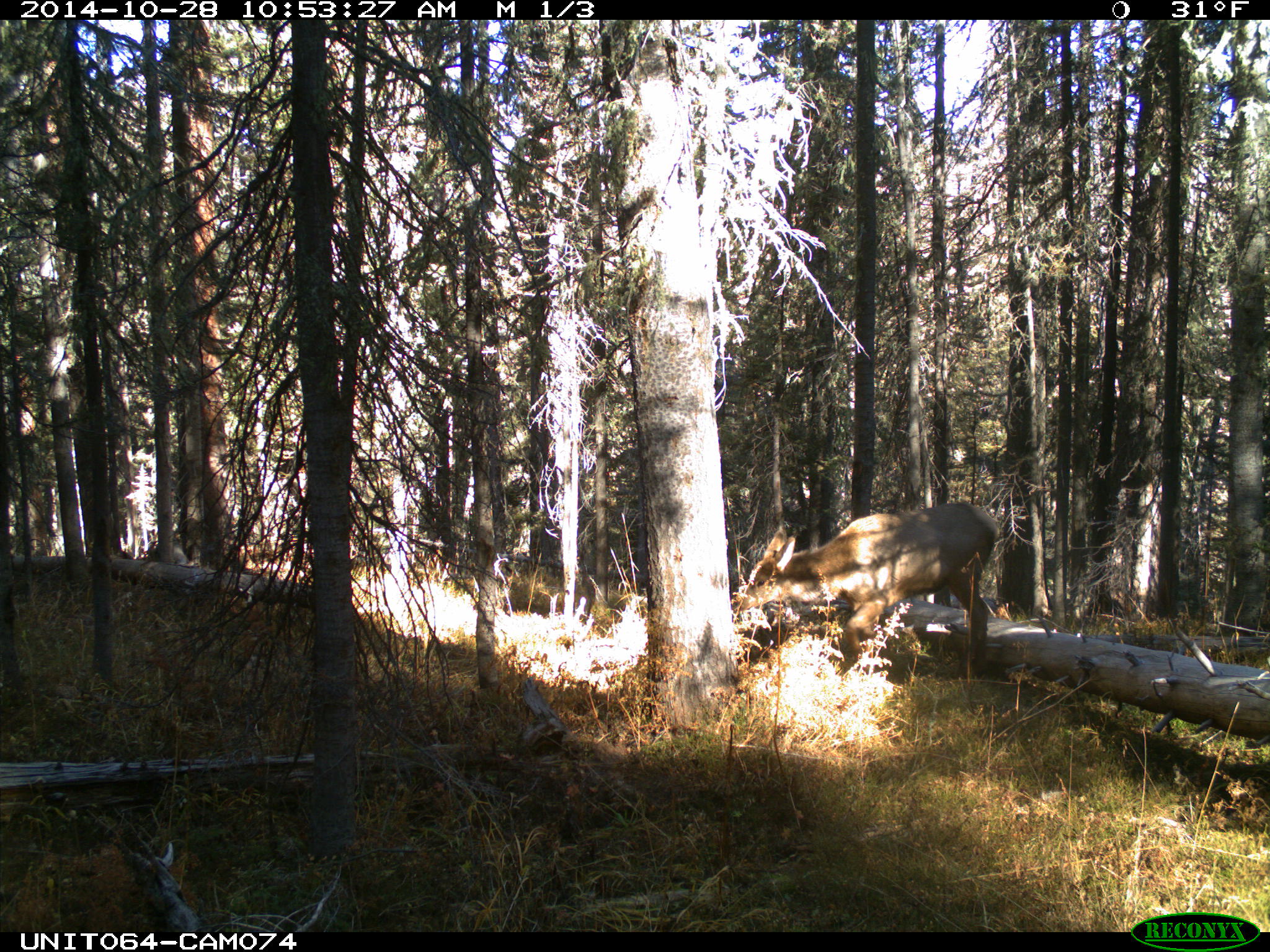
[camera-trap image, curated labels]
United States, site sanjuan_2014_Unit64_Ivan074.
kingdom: Animalia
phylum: Chordata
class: Mammalia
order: Artiodactyla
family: Cervidae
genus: Cervus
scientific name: Cervus elaphus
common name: red deer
Cervus elaphus (red deer).